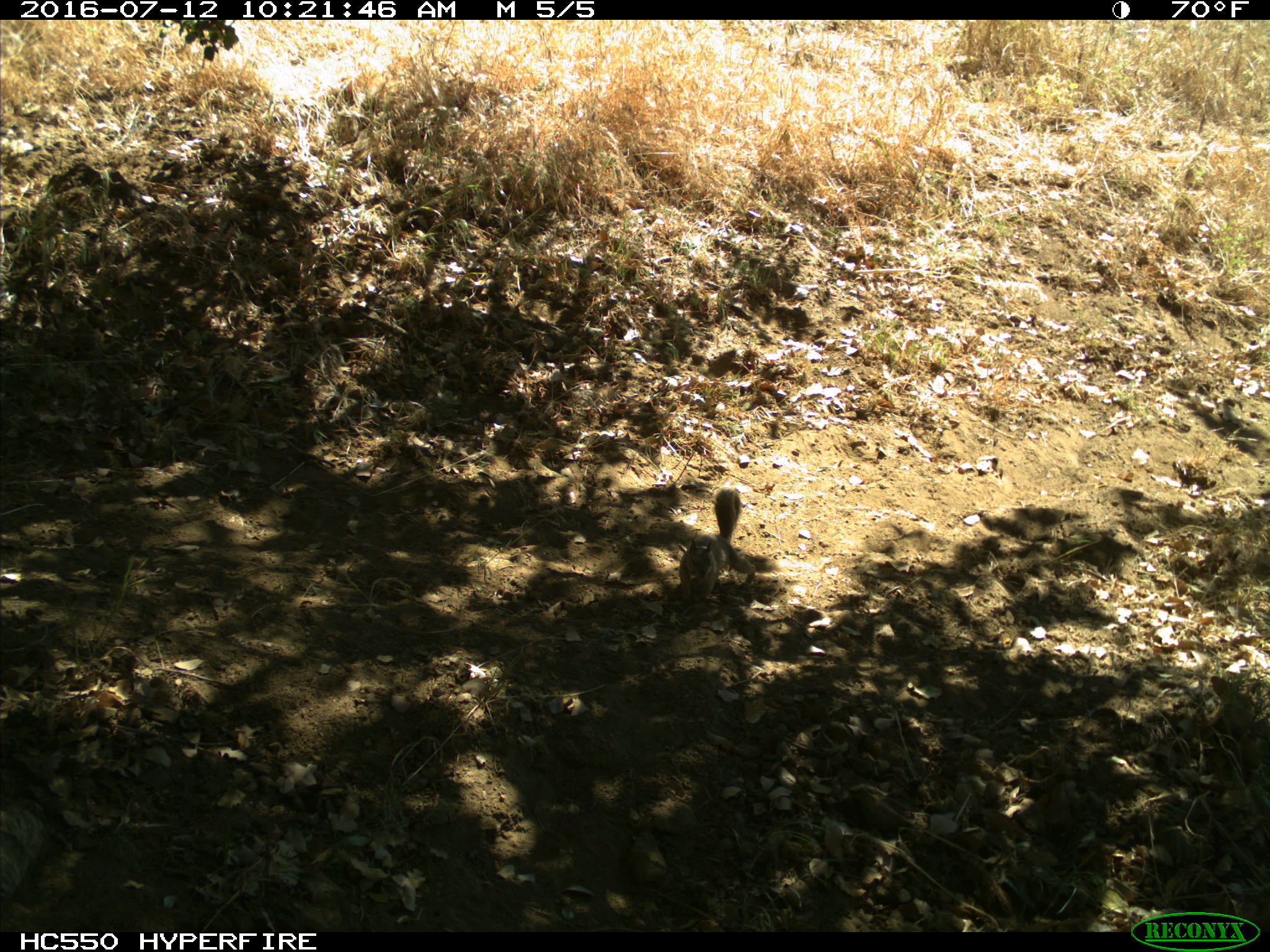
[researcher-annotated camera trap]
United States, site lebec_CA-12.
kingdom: Animalia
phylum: Chordata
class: Mammalia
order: Rodentia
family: Sciuridae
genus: Otospermophilus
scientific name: Otospermophilus beecheyi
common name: california ground squirrel